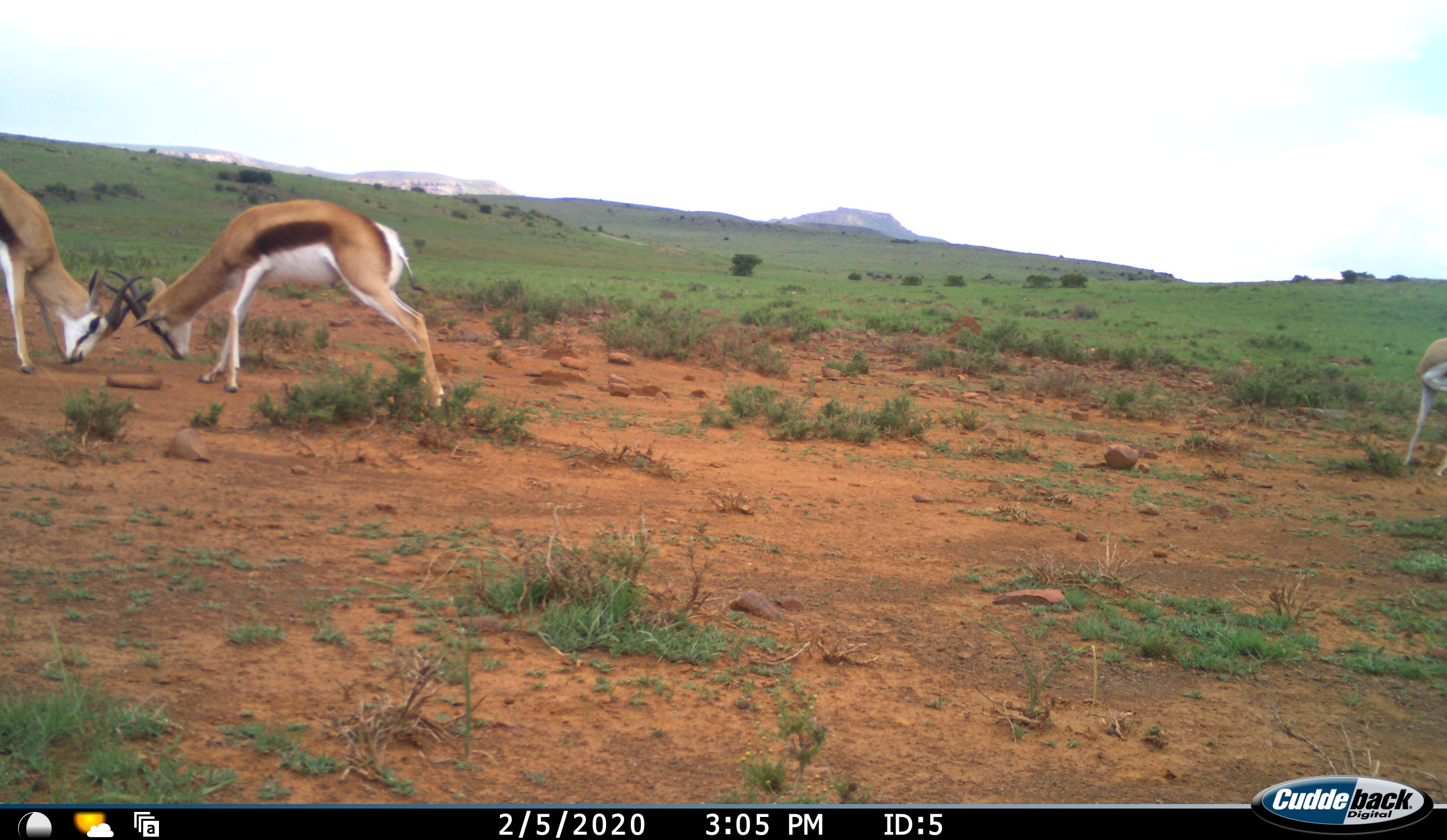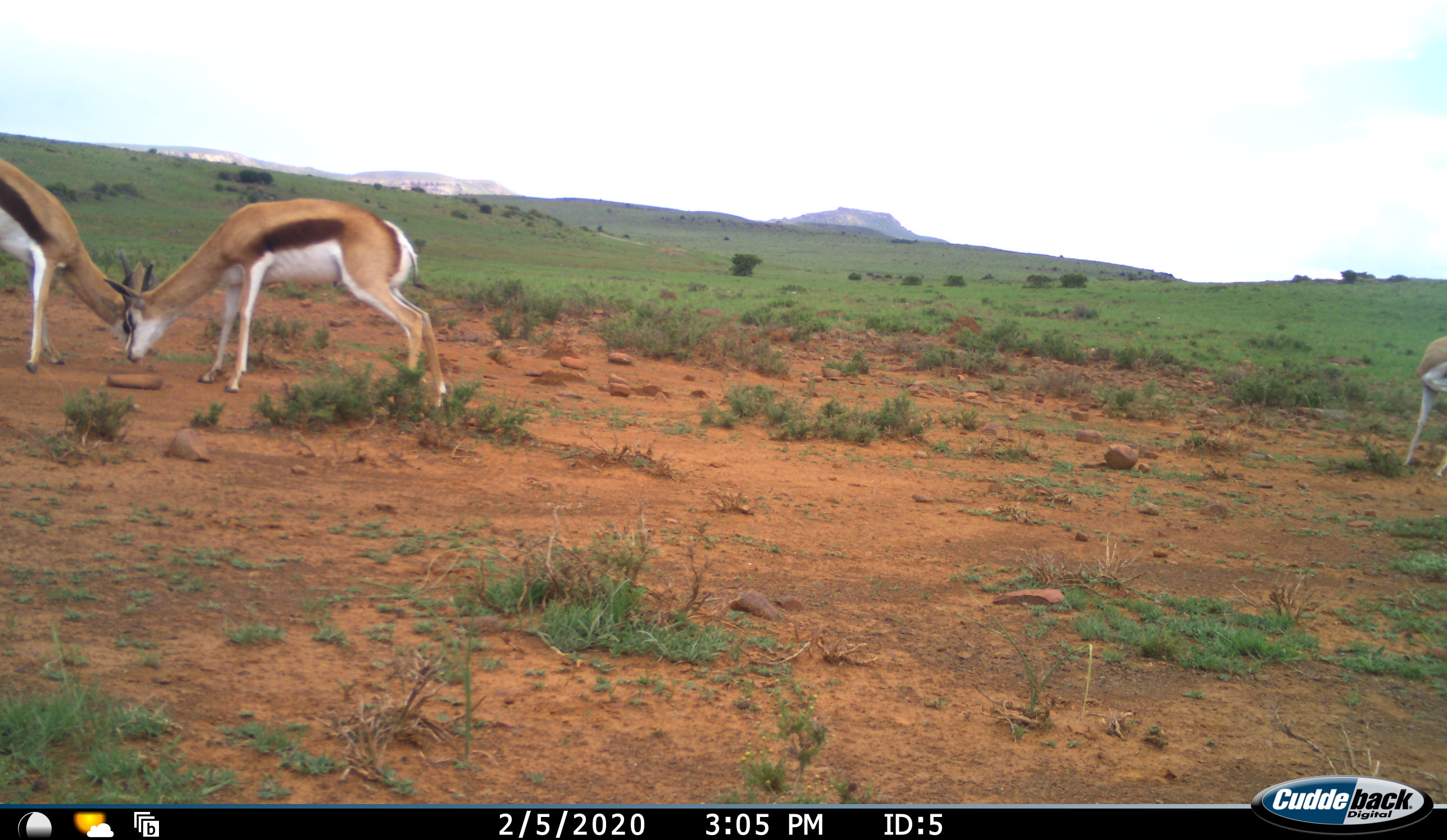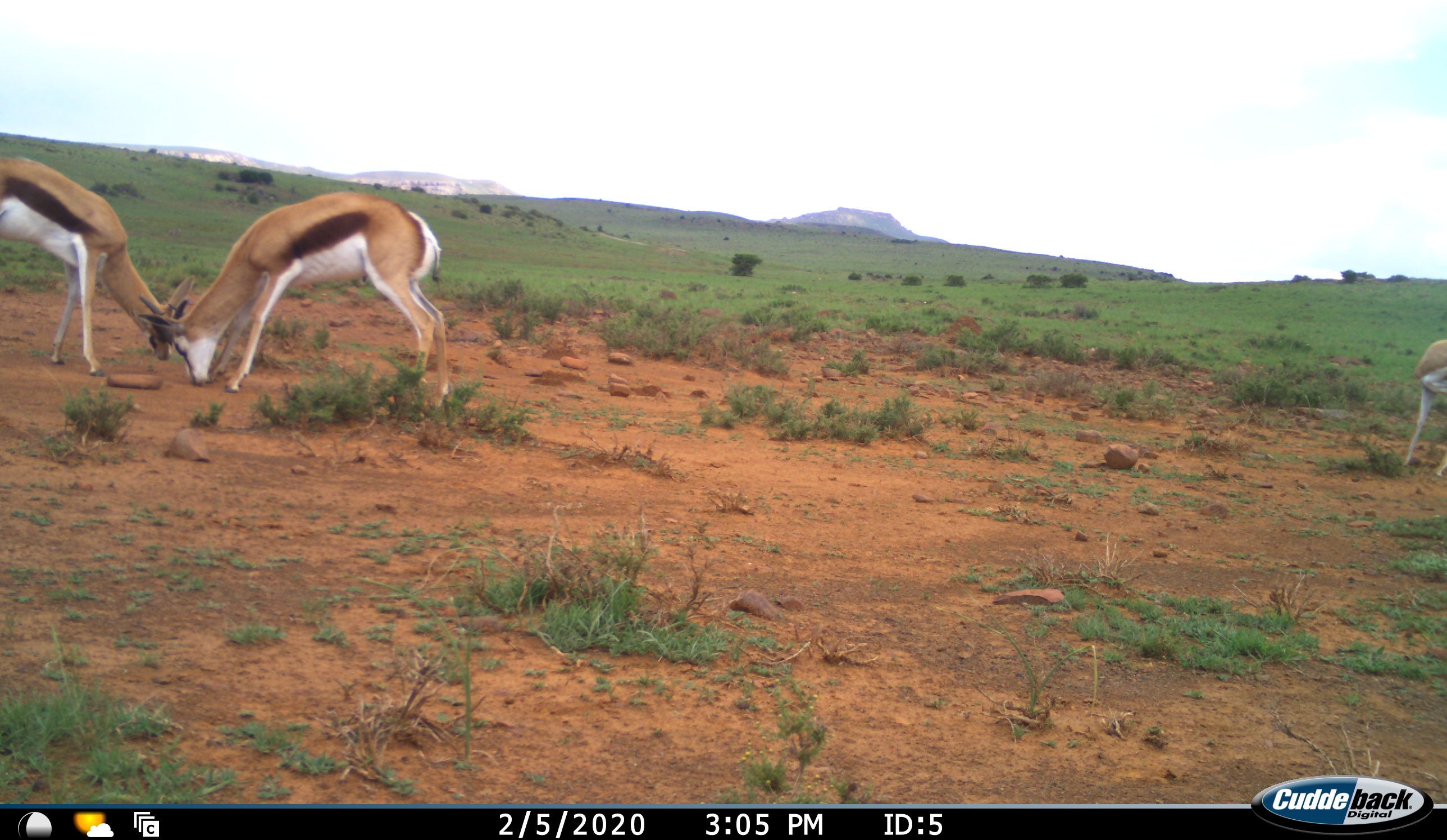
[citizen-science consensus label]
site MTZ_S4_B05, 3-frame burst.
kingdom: Animalia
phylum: Chordata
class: Mammalia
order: Artiodactyla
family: Bovidae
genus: Antidorcas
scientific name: Antidorcas marsupialis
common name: springbok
Springbok (Antidorcas marsupialis), count 3. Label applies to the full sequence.